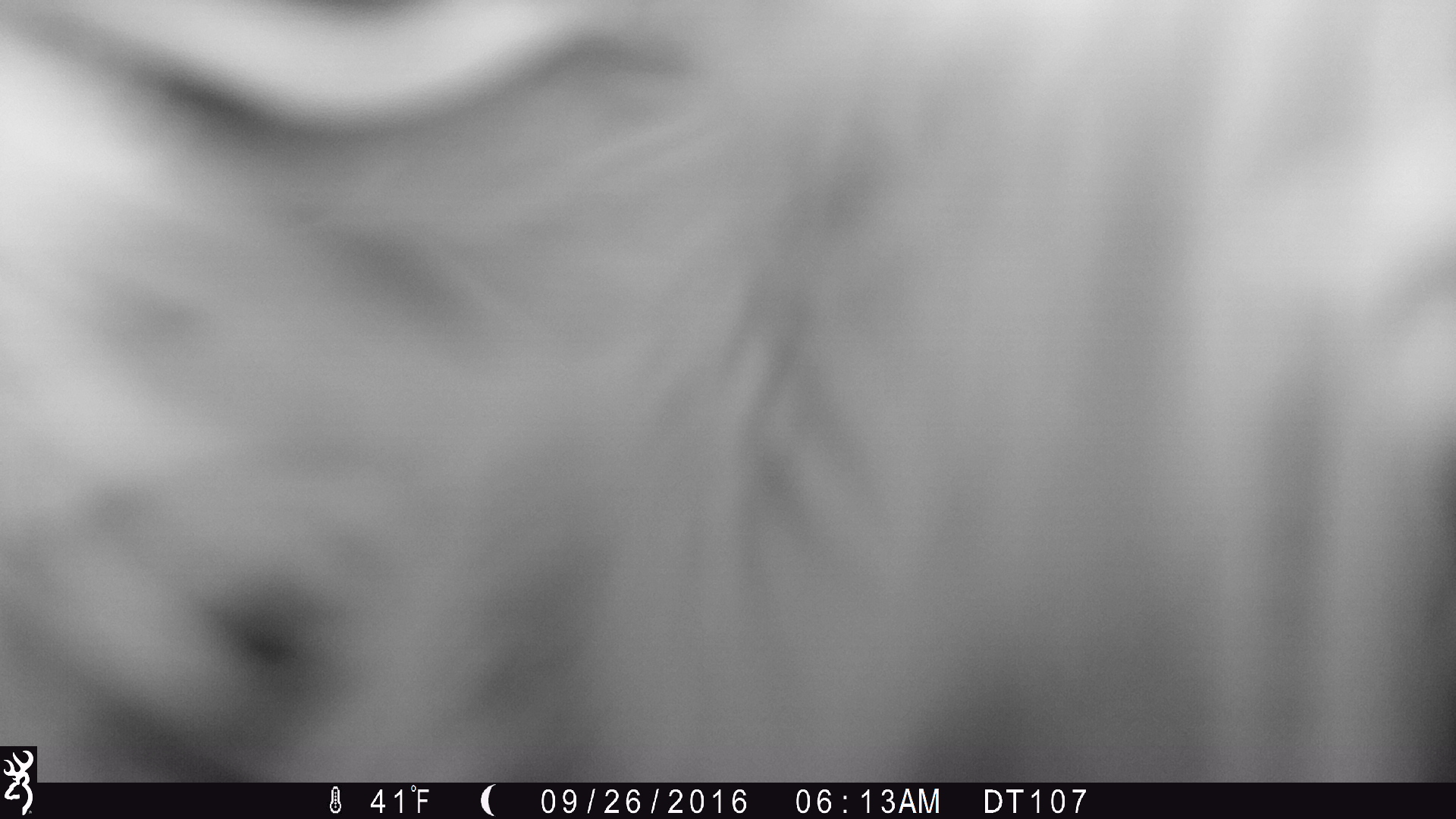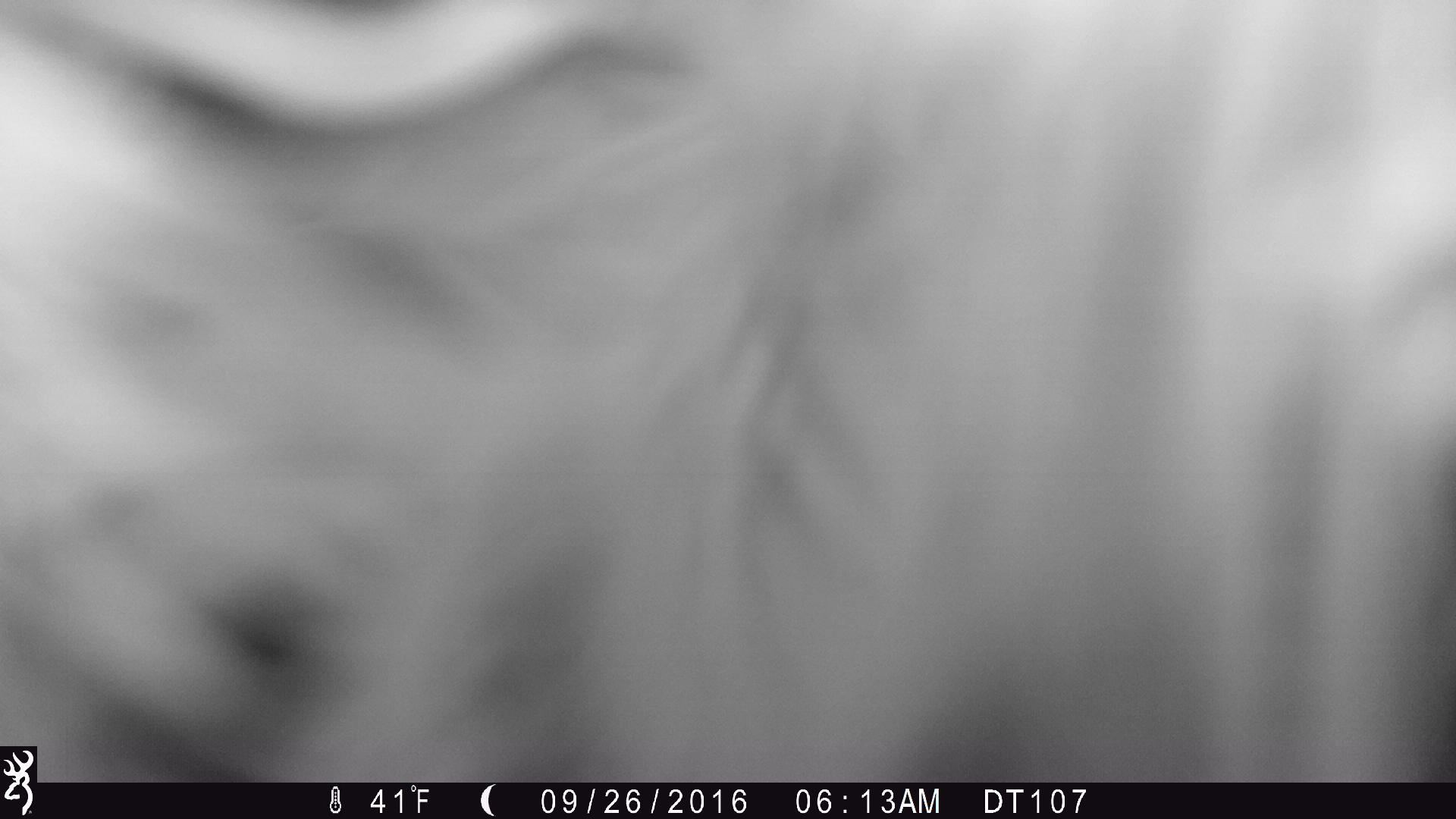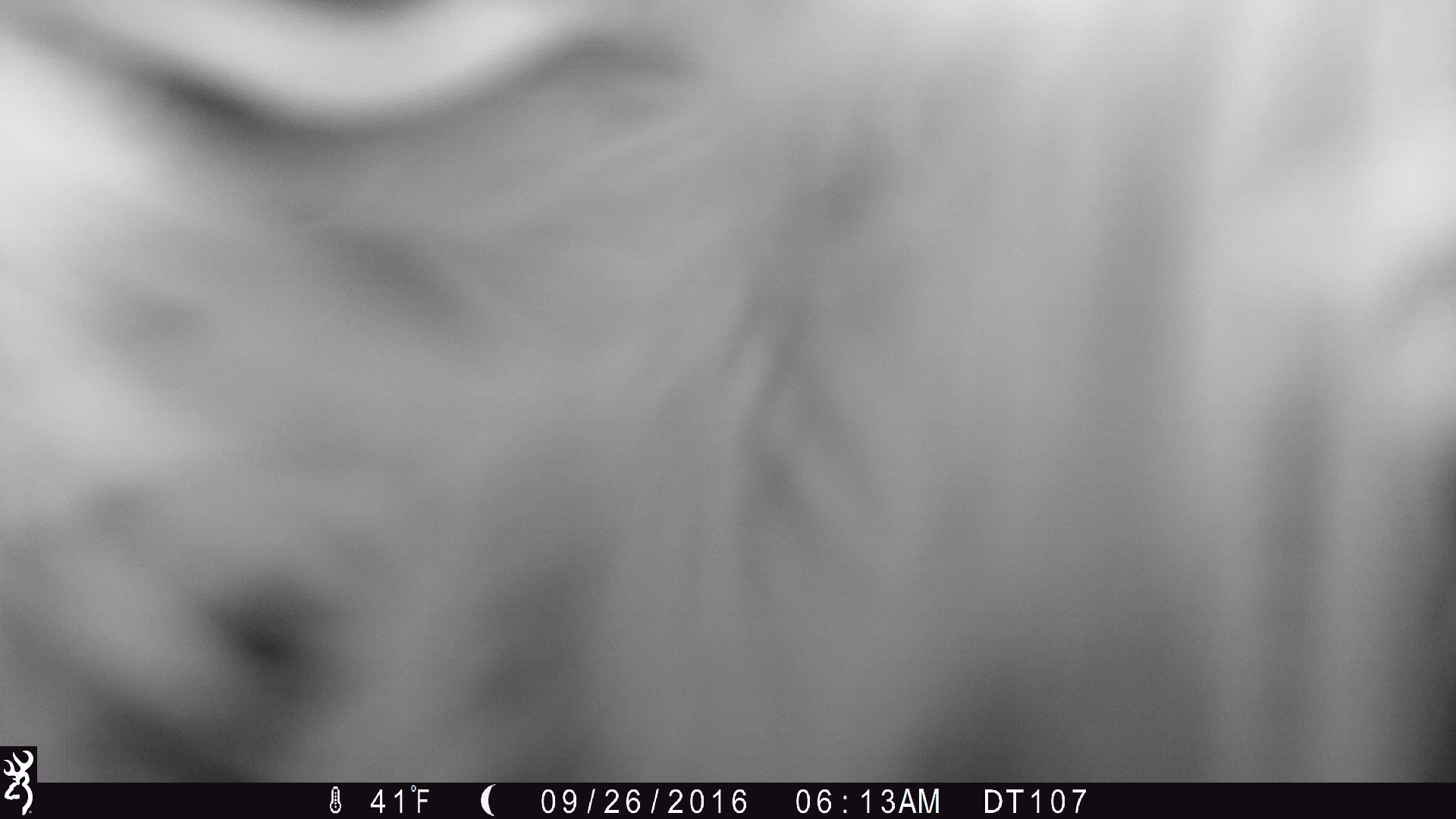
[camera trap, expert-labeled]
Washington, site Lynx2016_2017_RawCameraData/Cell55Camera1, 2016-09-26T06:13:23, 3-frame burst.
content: unidentified animal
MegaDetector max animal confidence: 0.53